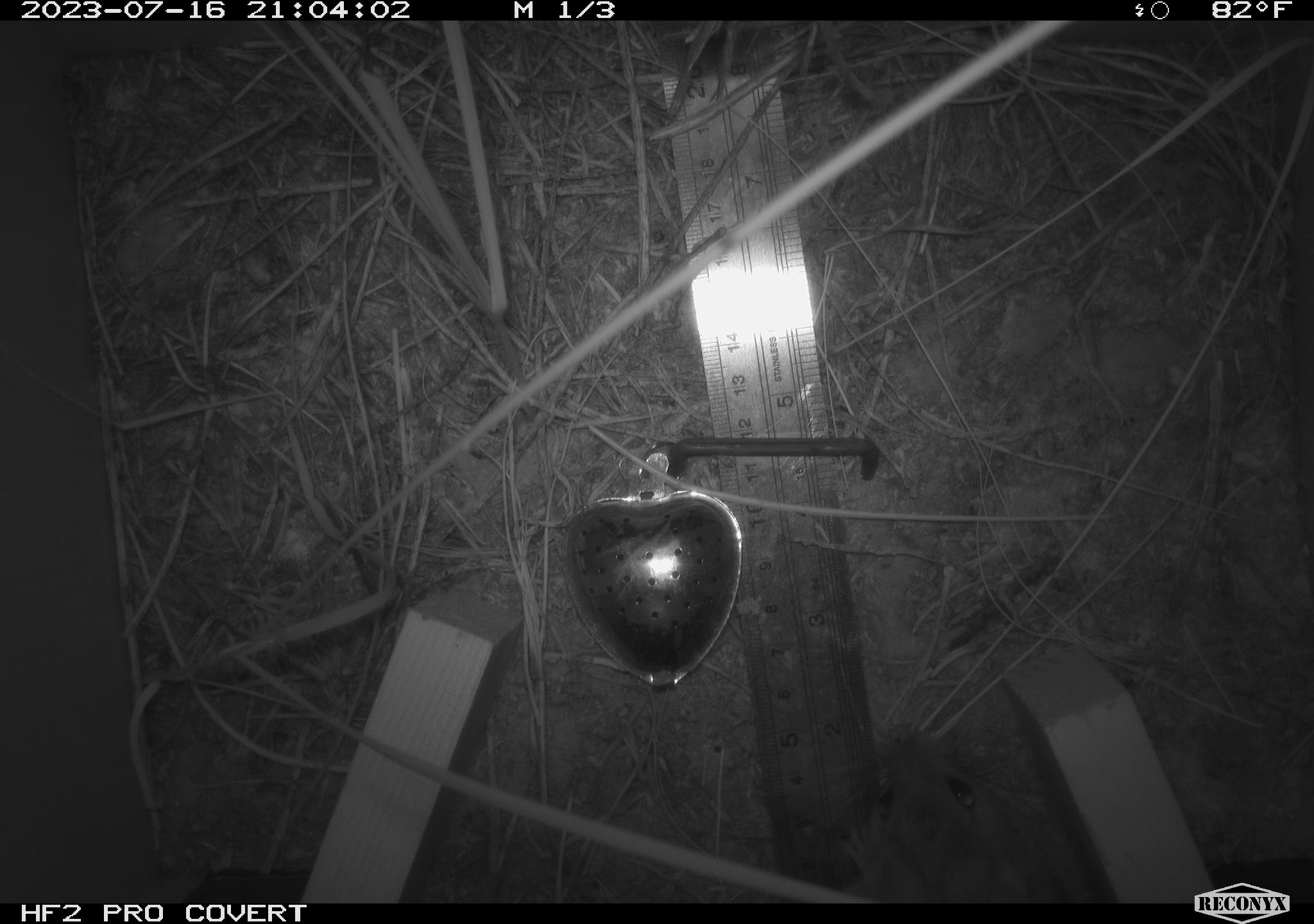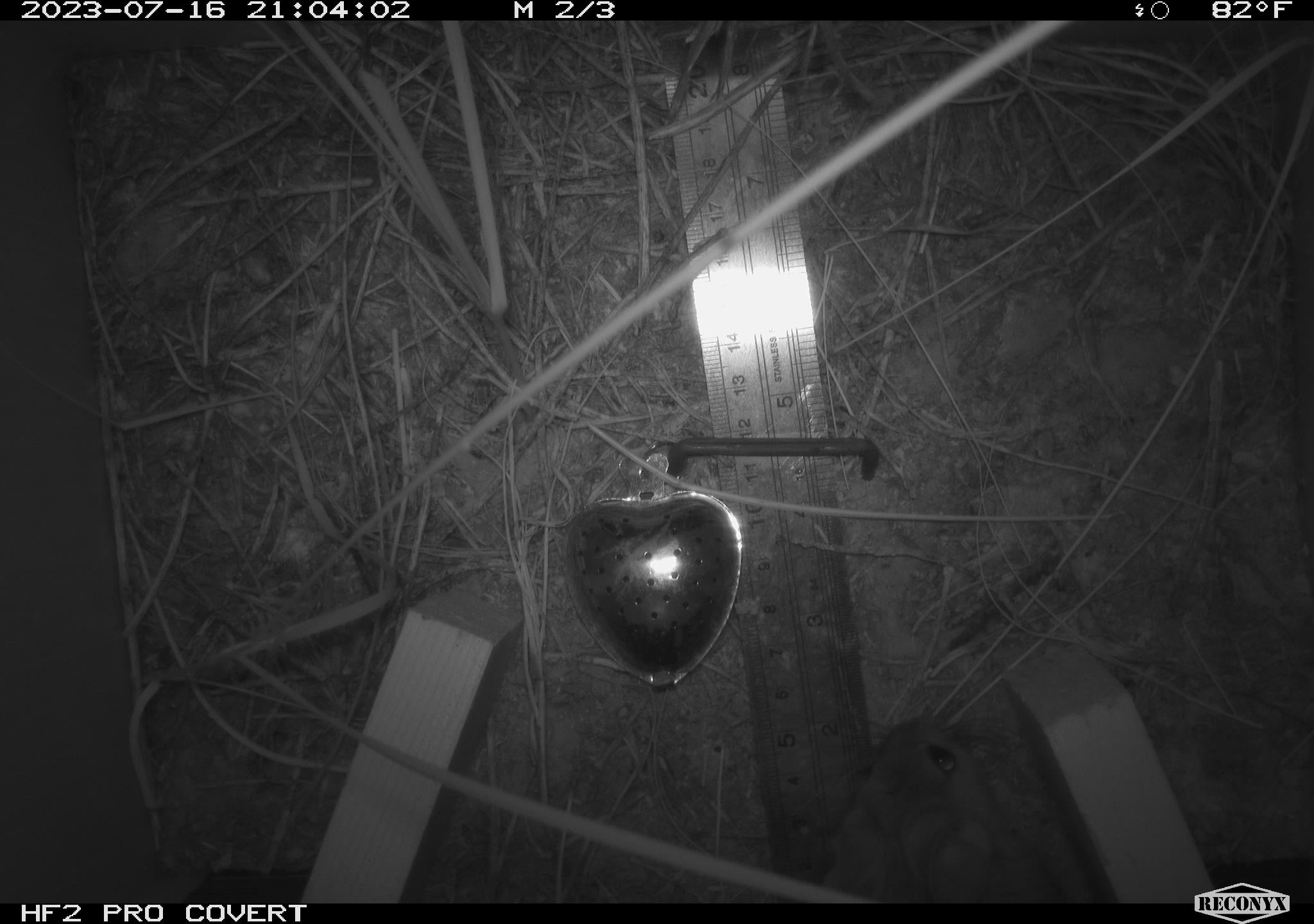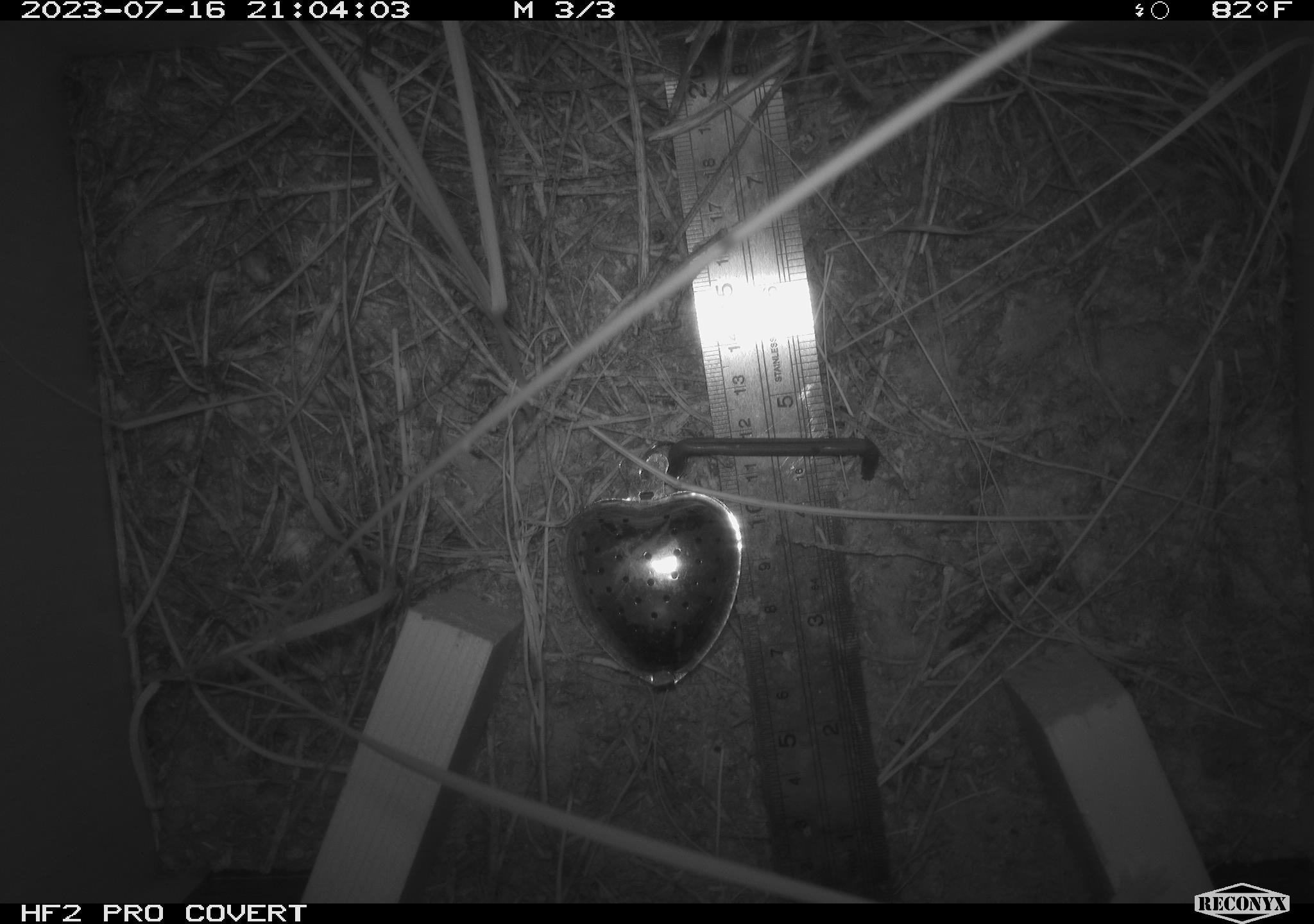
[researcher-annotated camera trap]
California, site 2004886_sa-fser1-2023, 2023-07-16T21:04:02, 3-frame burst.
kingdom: Animalia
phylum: Chordata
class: Mammalia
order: Rodentia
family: Cricetidae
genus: Neotoma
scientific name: Neotoma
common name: pack rat or woodrat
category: neotoma species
Neotoma species (pack rat or woodrat) (Neotoma).